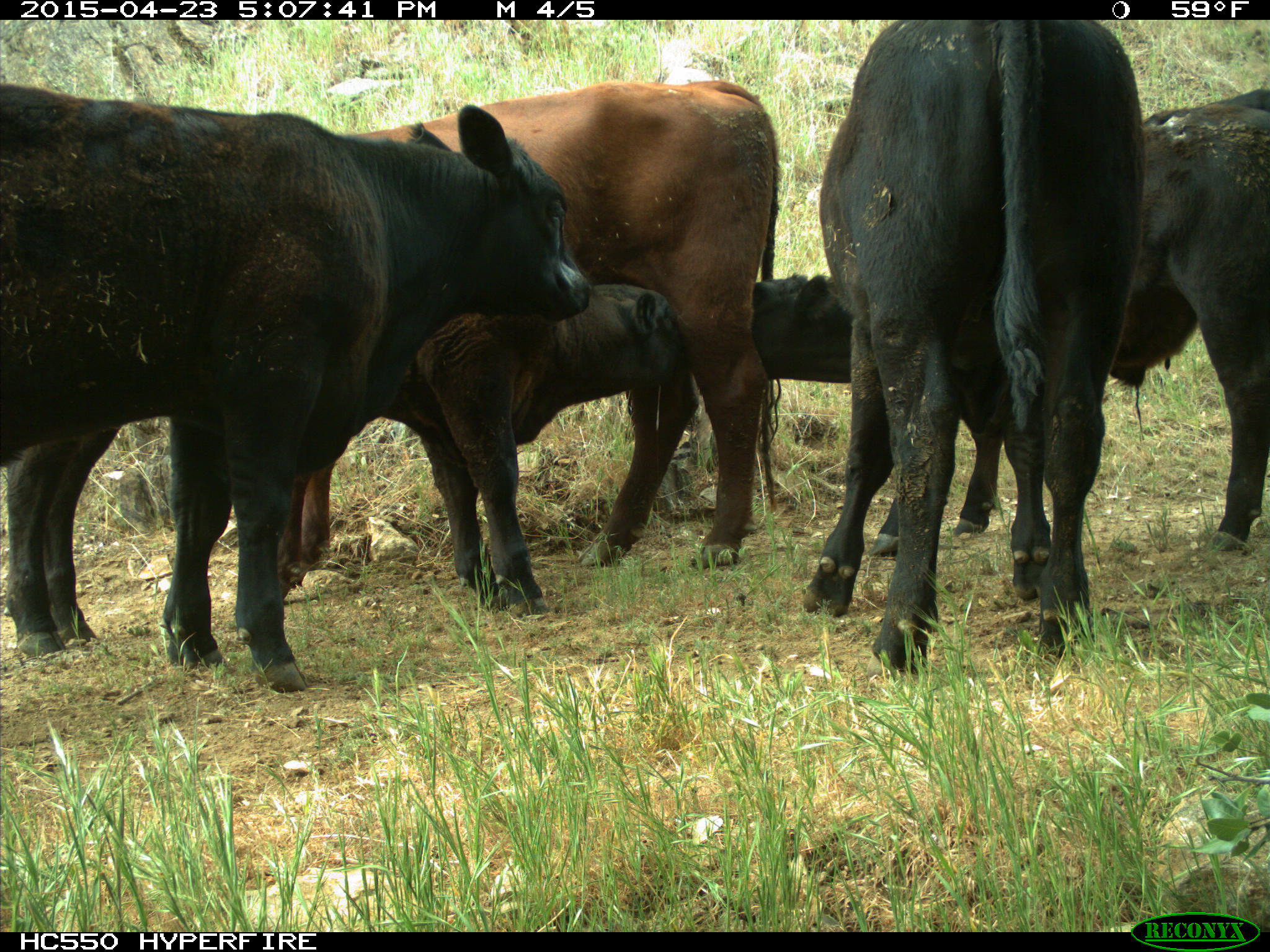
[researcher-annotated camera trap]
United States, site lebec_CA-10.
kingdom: Animalia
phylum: Chordata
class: Mammalia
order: Artiodactyla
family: Bovidae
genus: Bos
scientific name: Bos taurus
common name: domestic cow